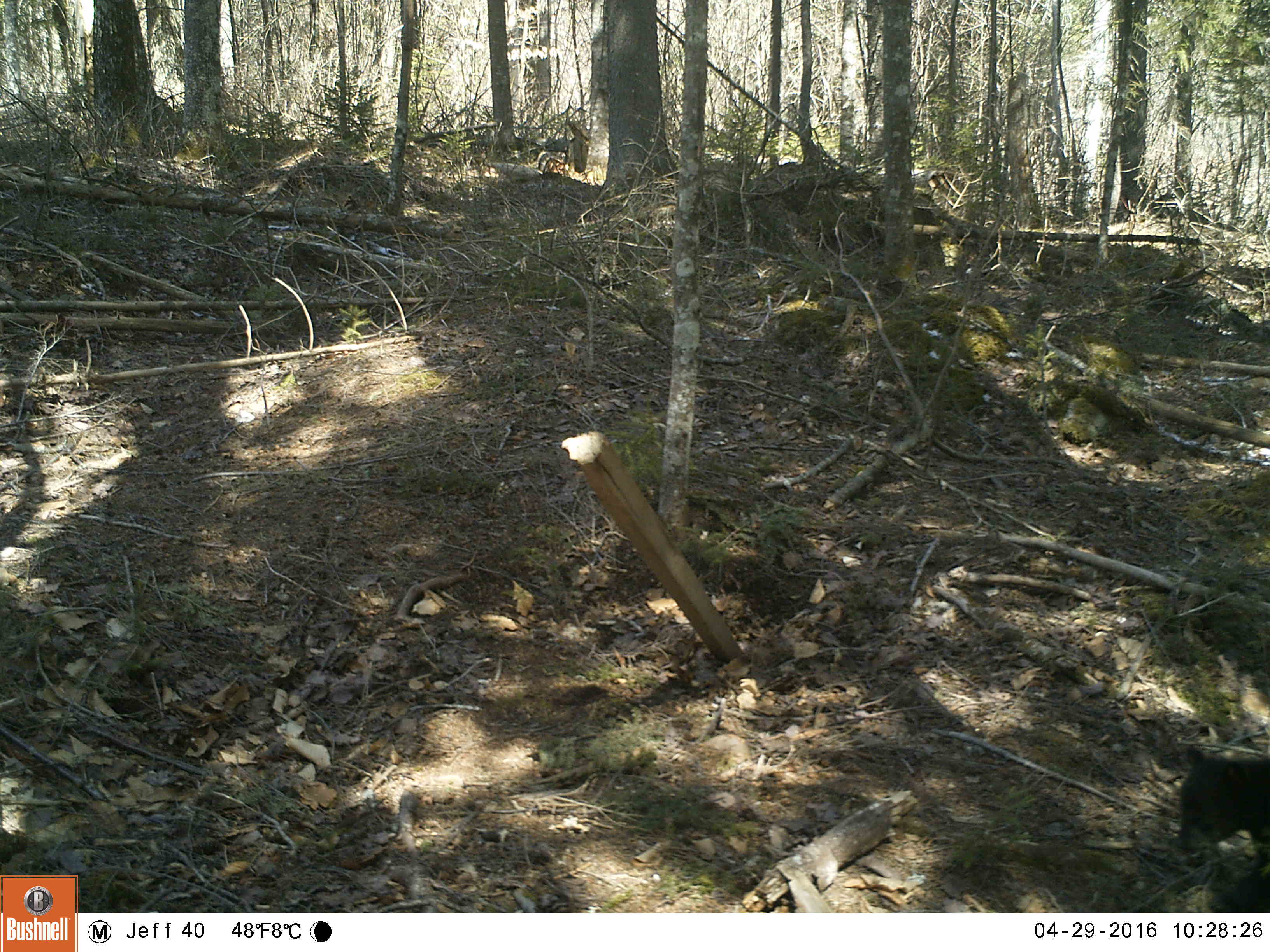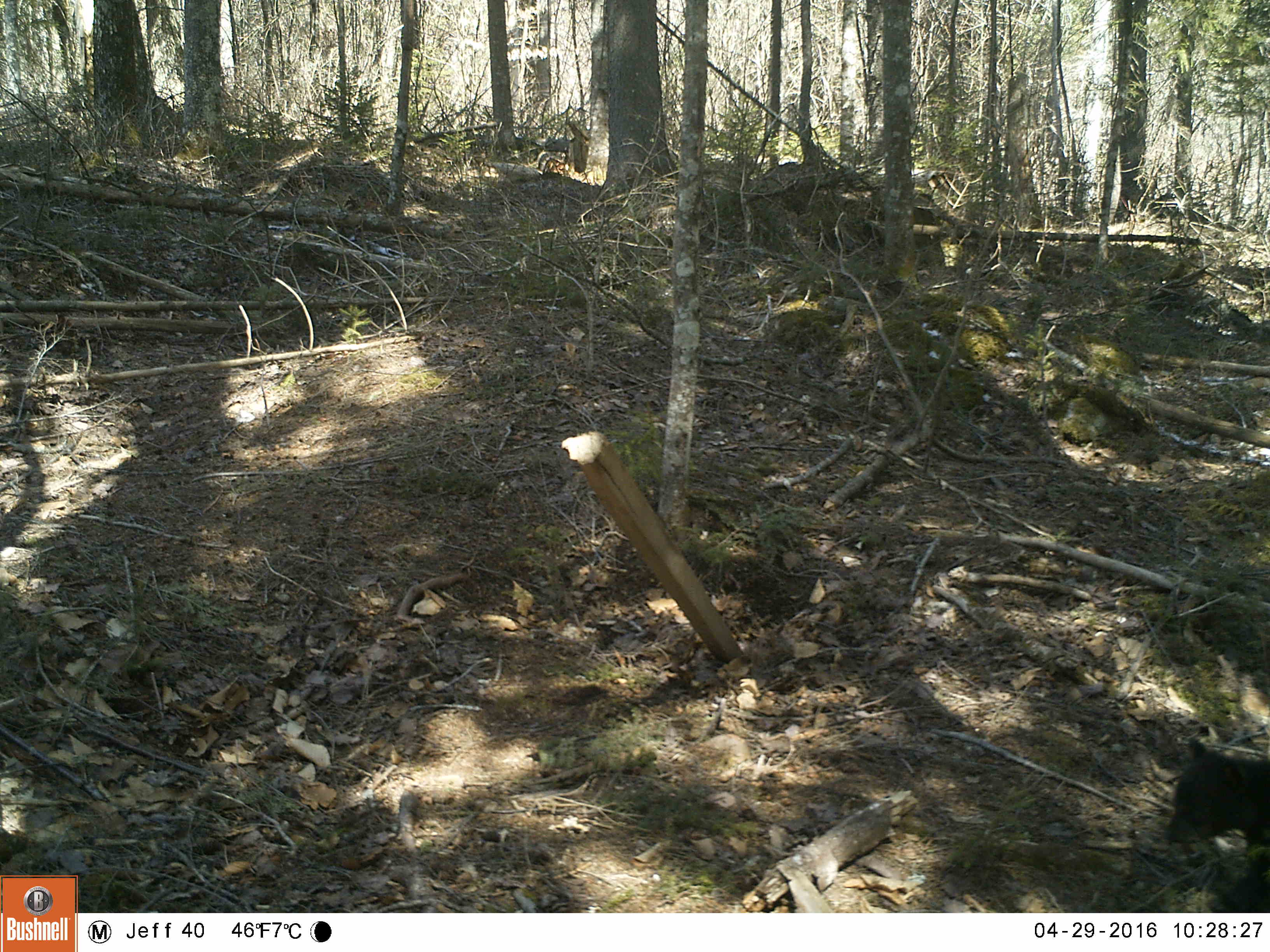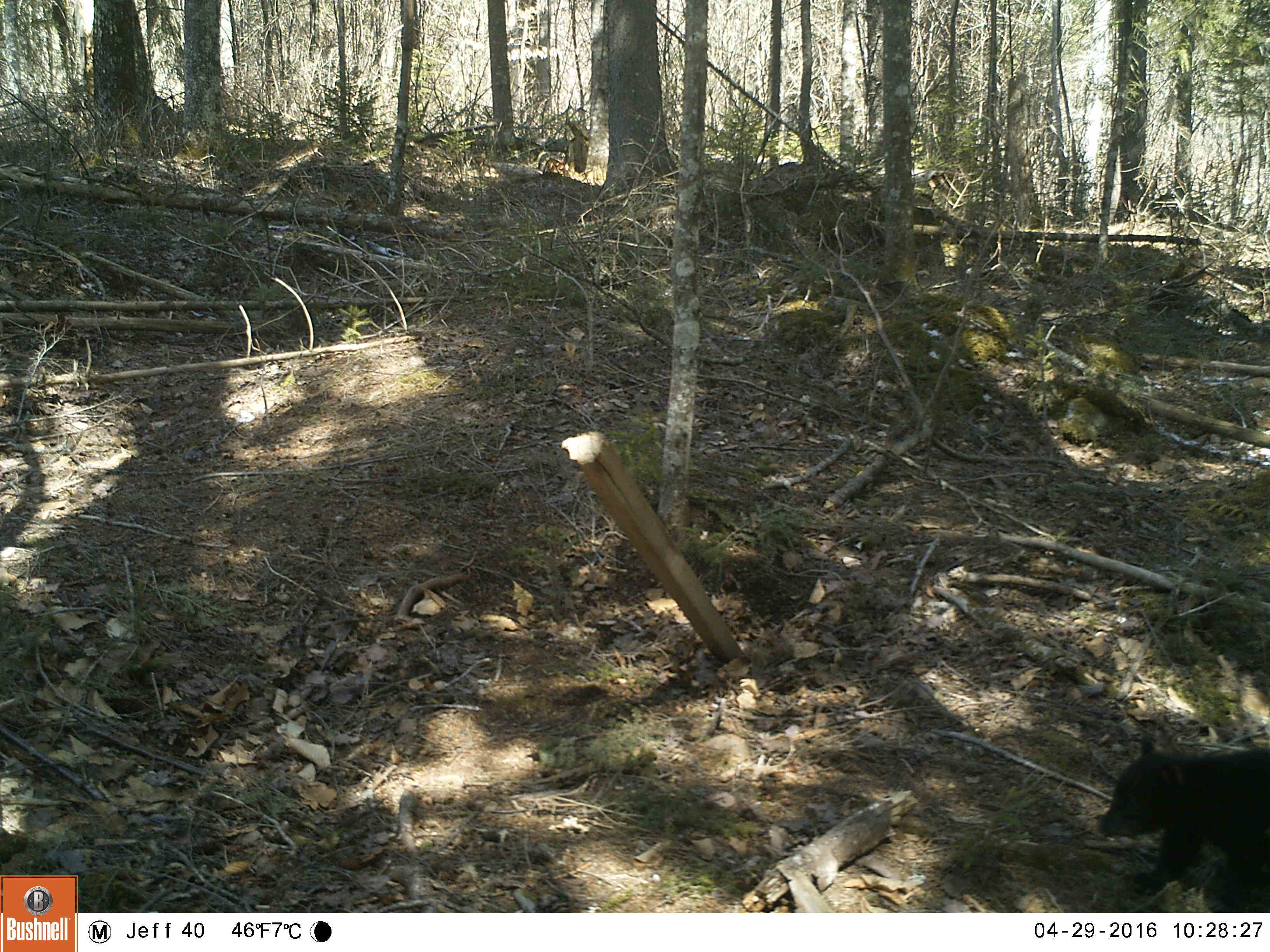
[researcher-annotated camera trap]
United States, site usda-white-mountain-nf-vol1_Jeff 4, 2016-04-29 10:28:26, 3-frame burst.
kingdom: Animalia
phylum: Chordata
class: Mammalia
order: Carnivora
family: Ursidae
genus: Ursus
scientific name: Ursus americanus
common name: black bear